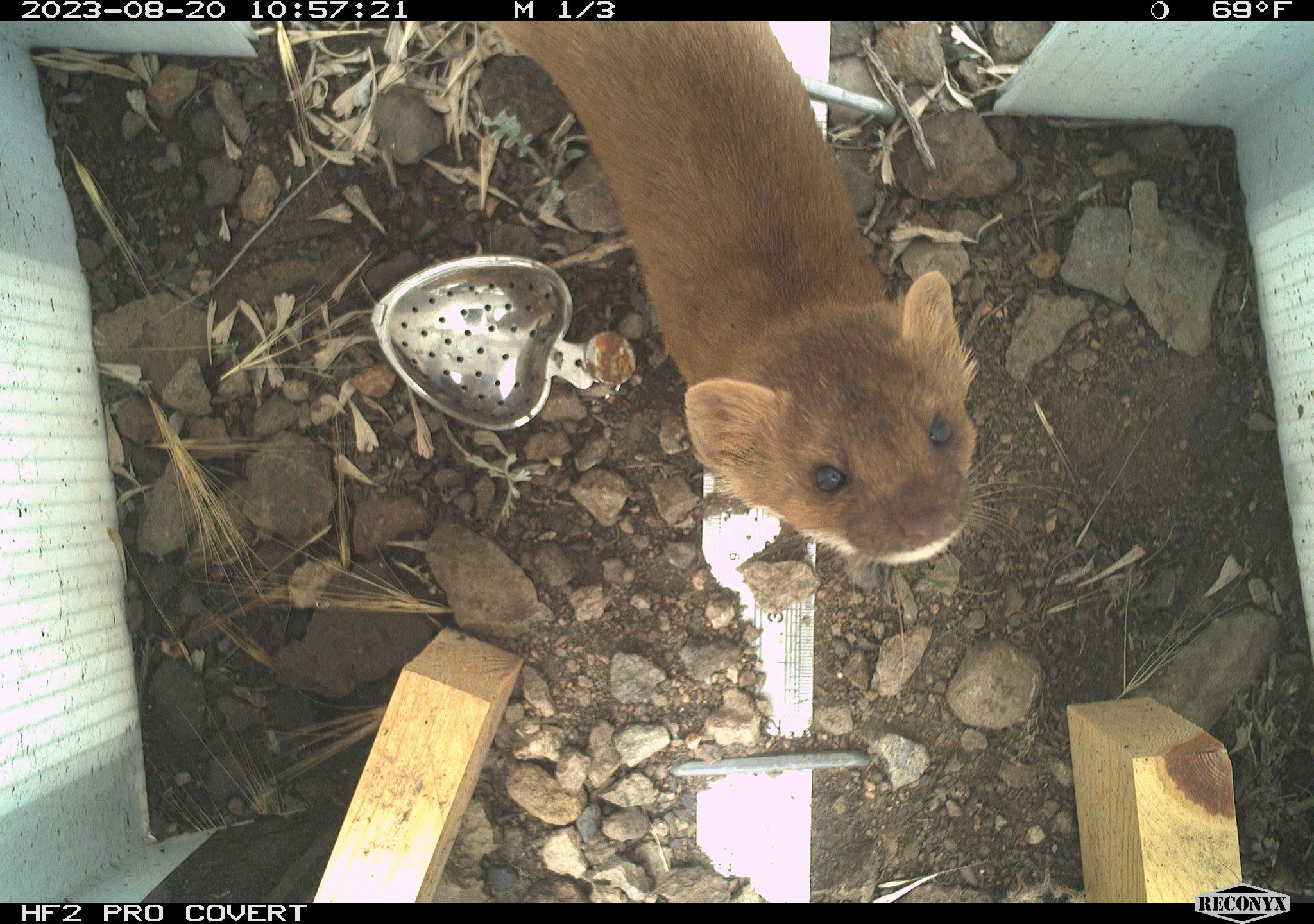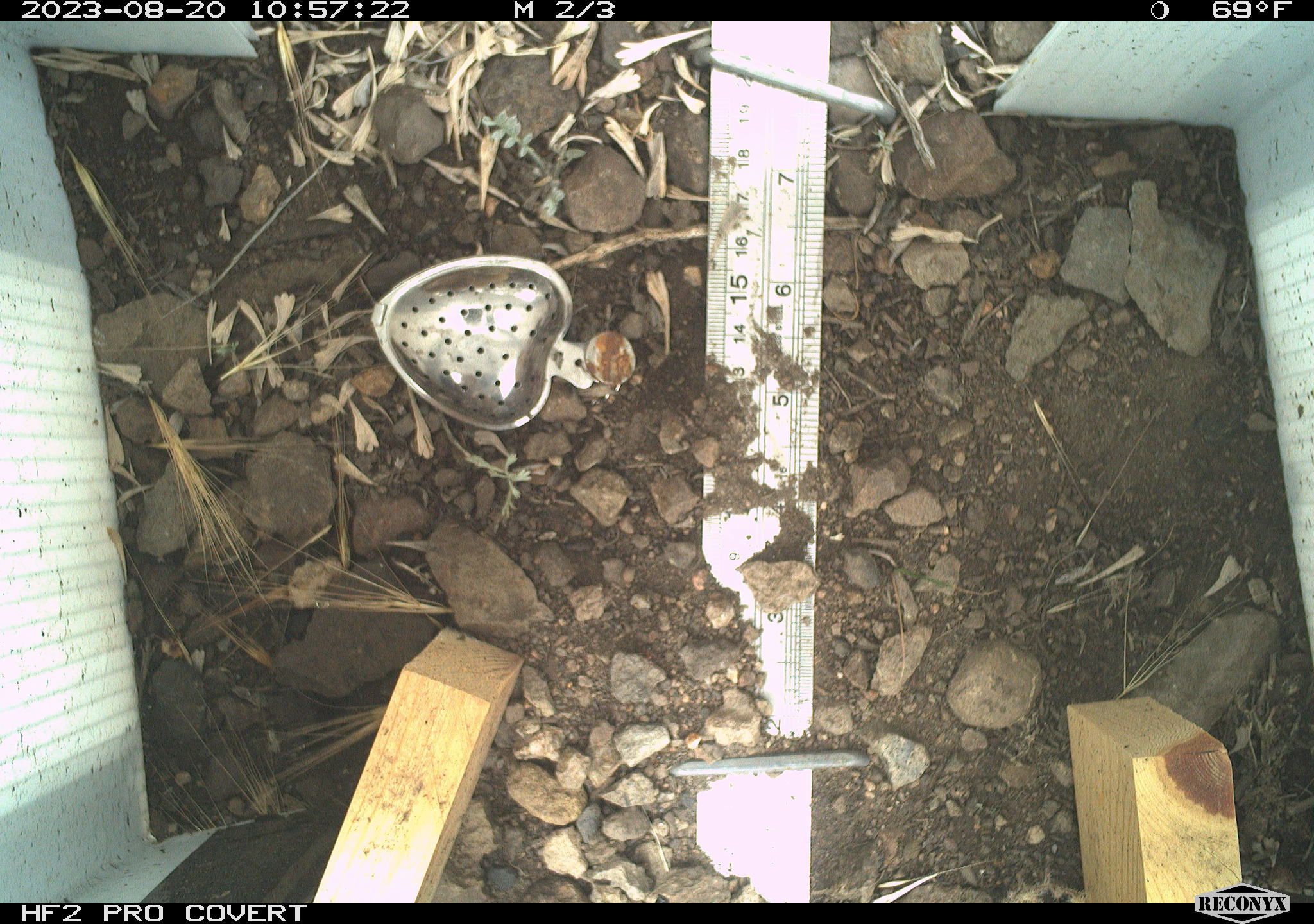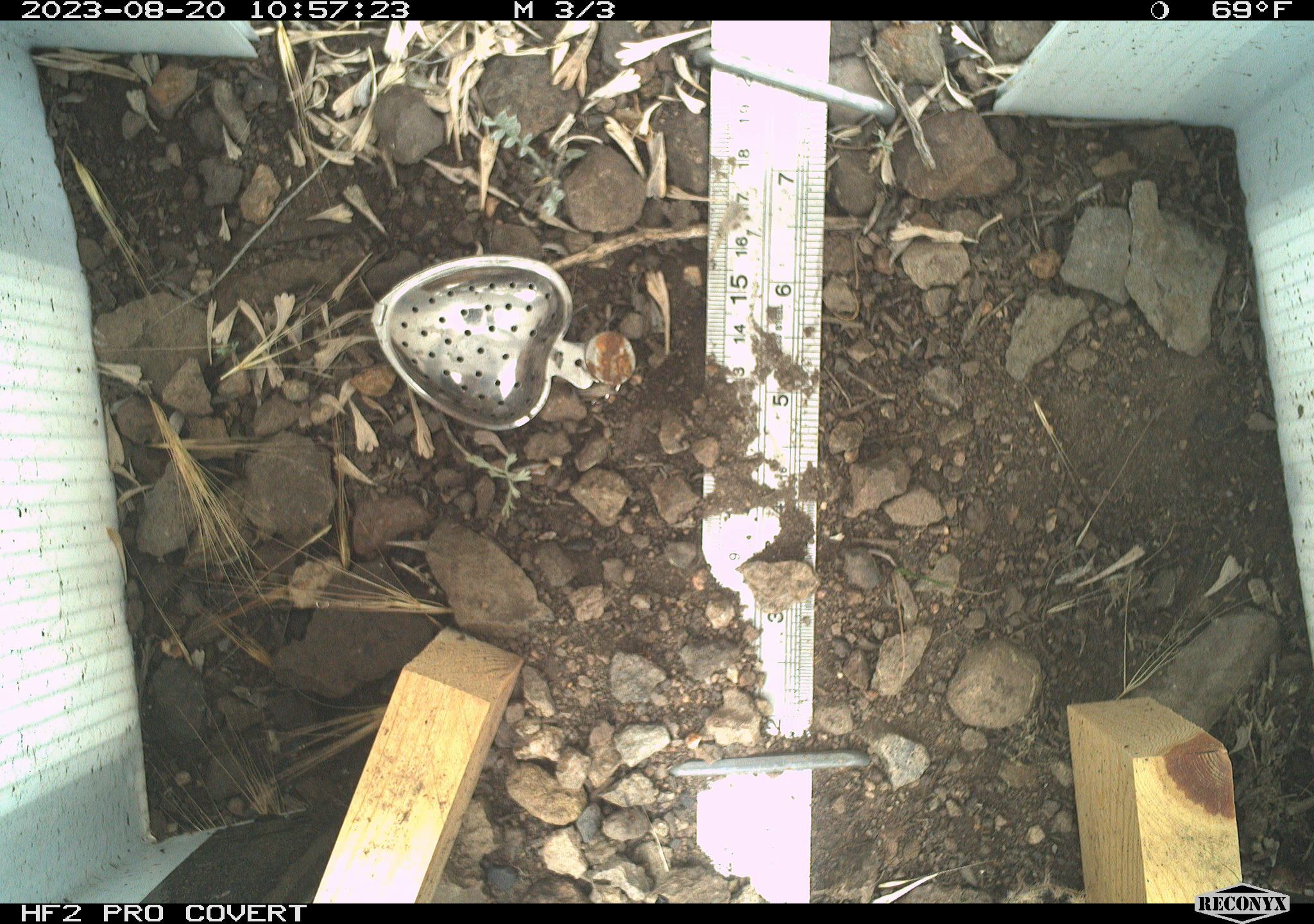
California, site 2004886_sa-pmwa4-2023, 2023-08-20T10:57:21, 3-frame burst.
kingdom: Animalia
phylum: Chordata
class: Mammalia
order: Carnivora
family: Mustelidae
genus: Neogale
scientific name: Neogale frenata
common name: long-tailed weasel